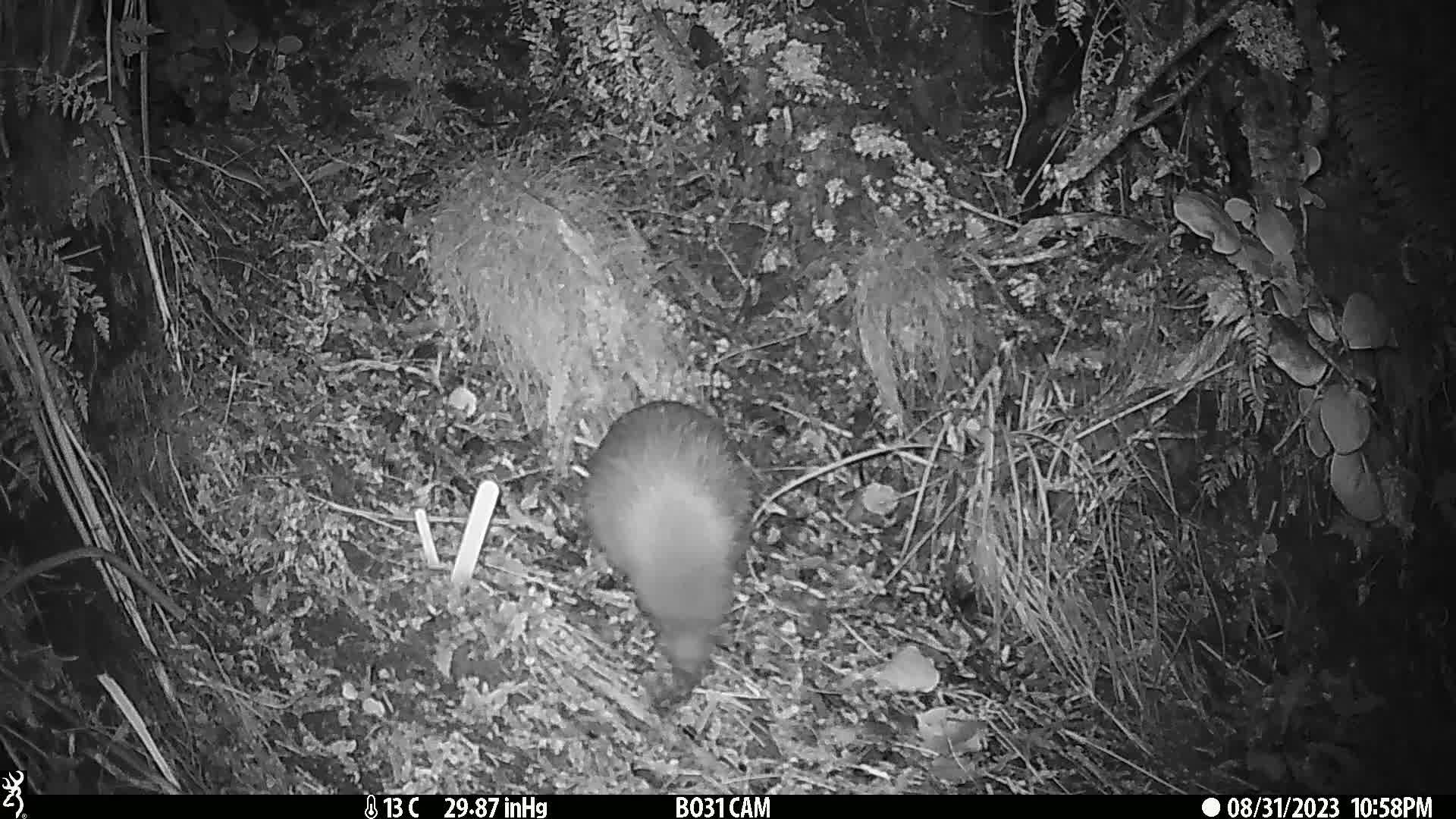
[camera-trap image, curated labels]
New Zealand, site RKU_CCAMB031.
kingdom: Animalia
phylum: Chordata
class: Aves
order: Apterygiformes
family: Apterygidae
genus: Apteryx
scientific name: Apteryx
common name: kiwi